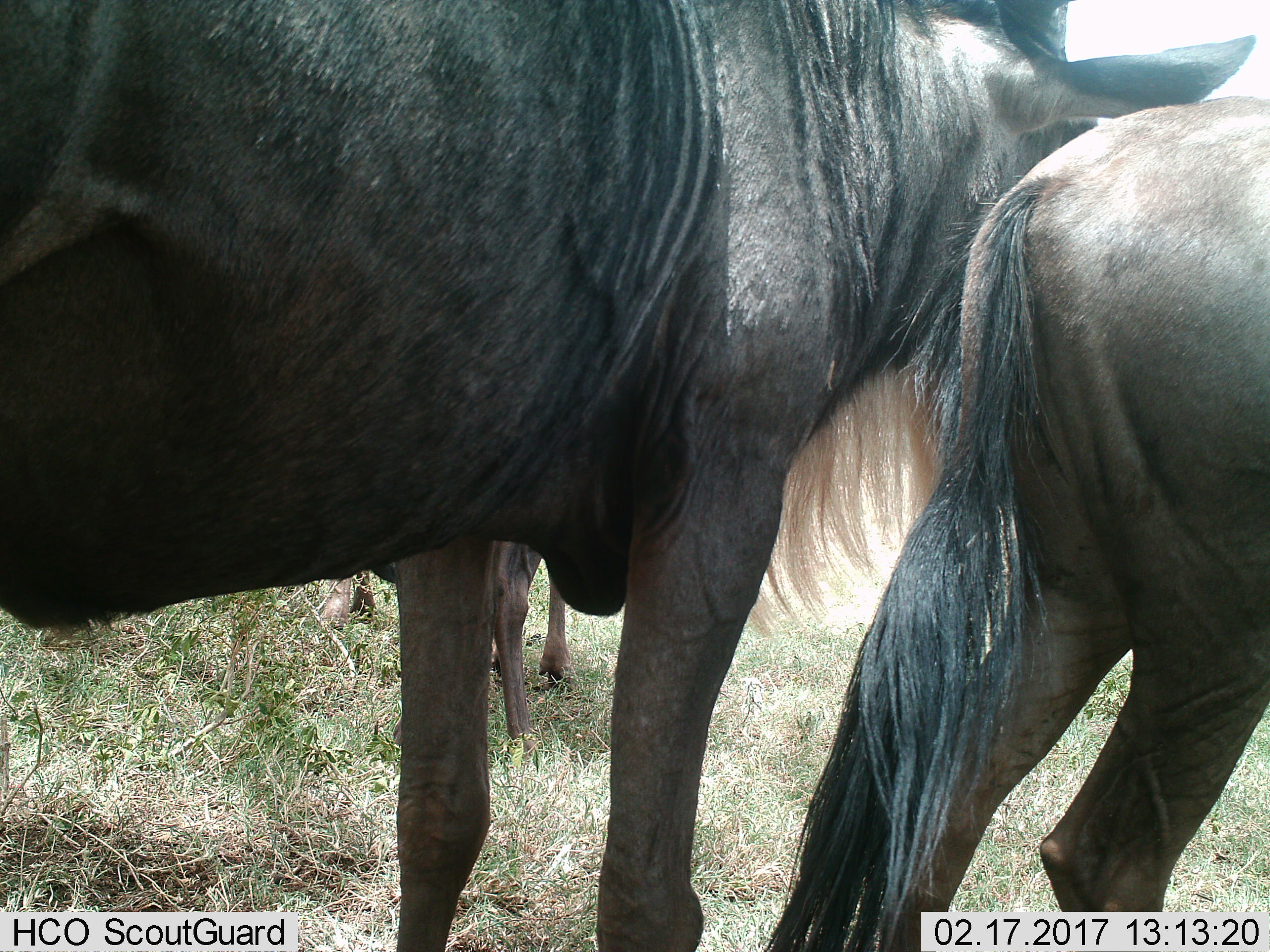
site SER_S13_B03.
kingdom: Animalia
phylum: Chordata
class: Mammalia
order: Artiodactyla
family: Bovidae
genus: Connochaetes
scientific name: Connochaetes taurinus taurinus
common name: blue wildebeest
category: wildebeestblue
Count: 3.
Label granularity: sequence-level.